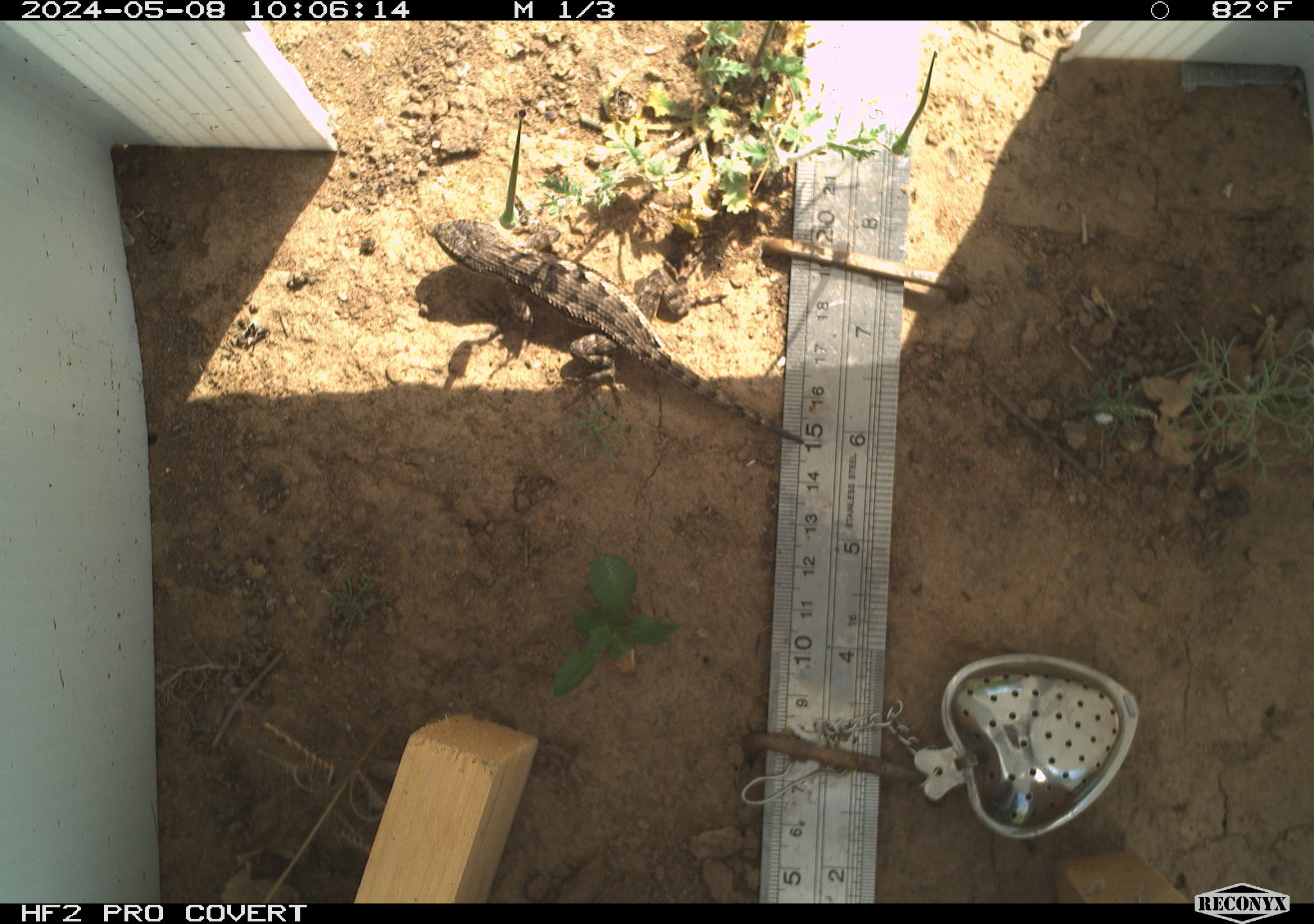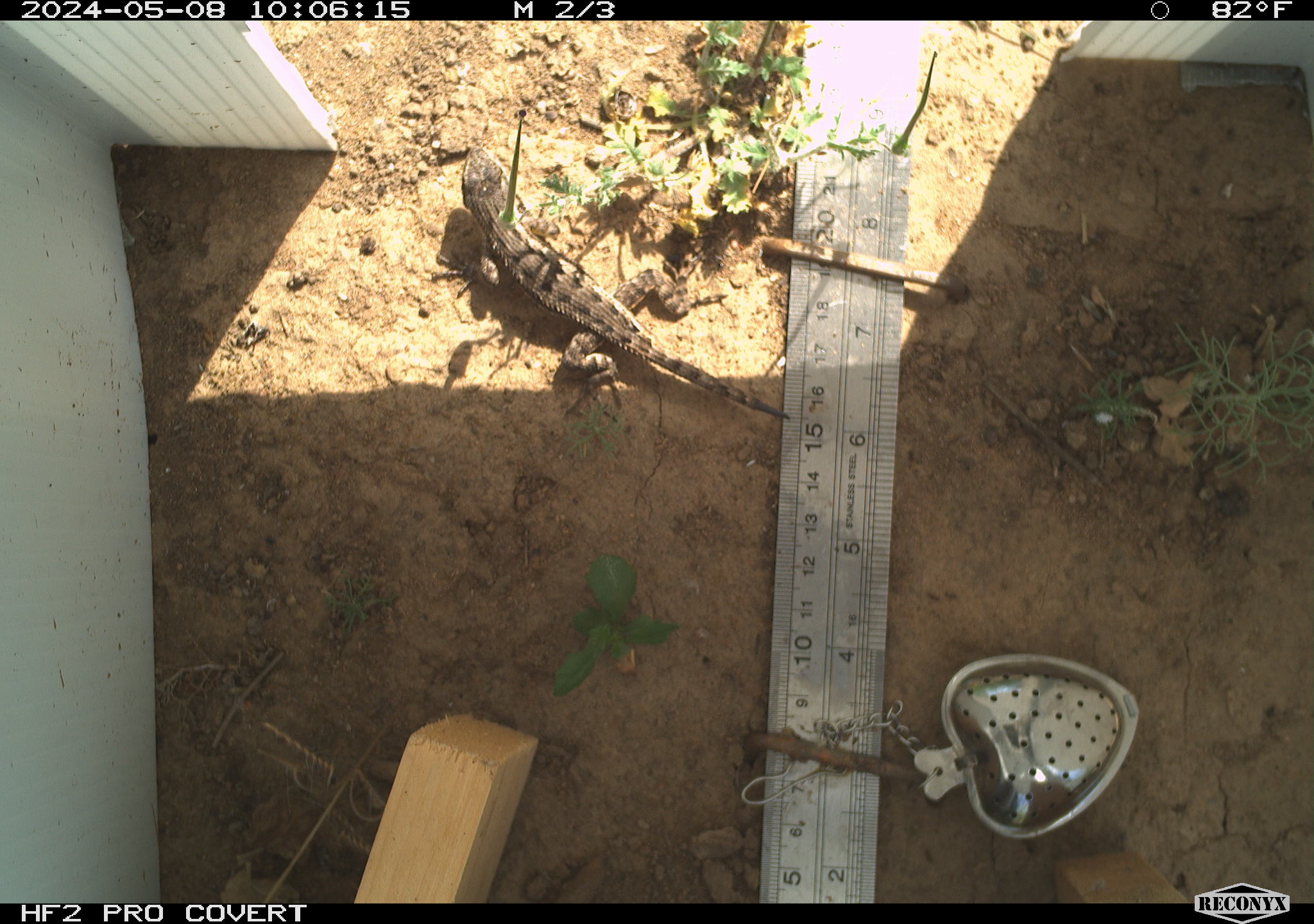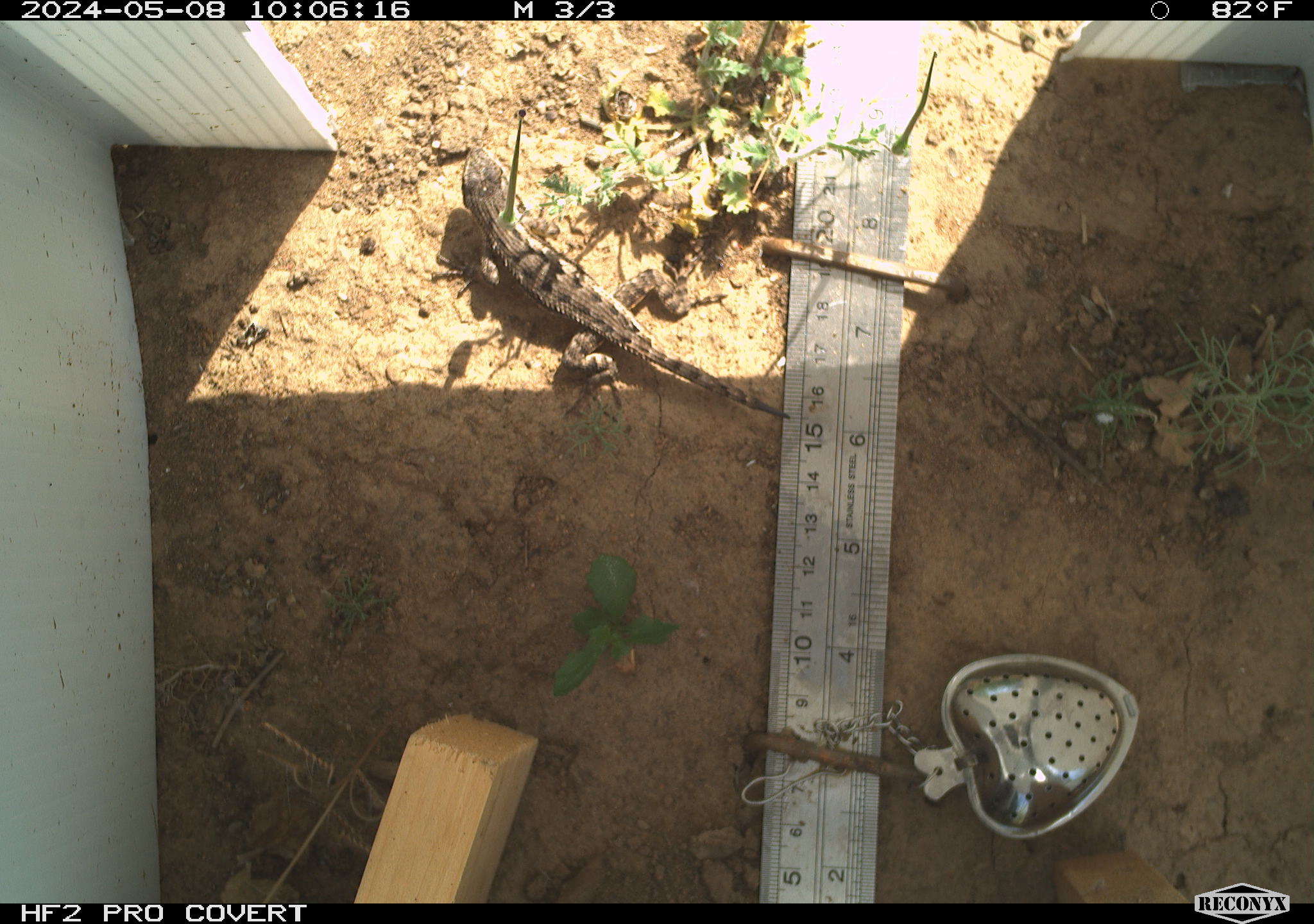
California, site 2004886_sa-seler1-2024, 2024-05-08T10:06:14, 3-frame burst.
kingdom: Animalia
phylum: Chordata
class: Reptilia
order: Squamata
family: Phrynosomatidae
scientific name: Phrynosomatidae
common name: phrynosomatid lizards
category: phrynosomatidae family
Phrynosomatidae family (phrynosomatid lizards) (Phrynosomatidae).